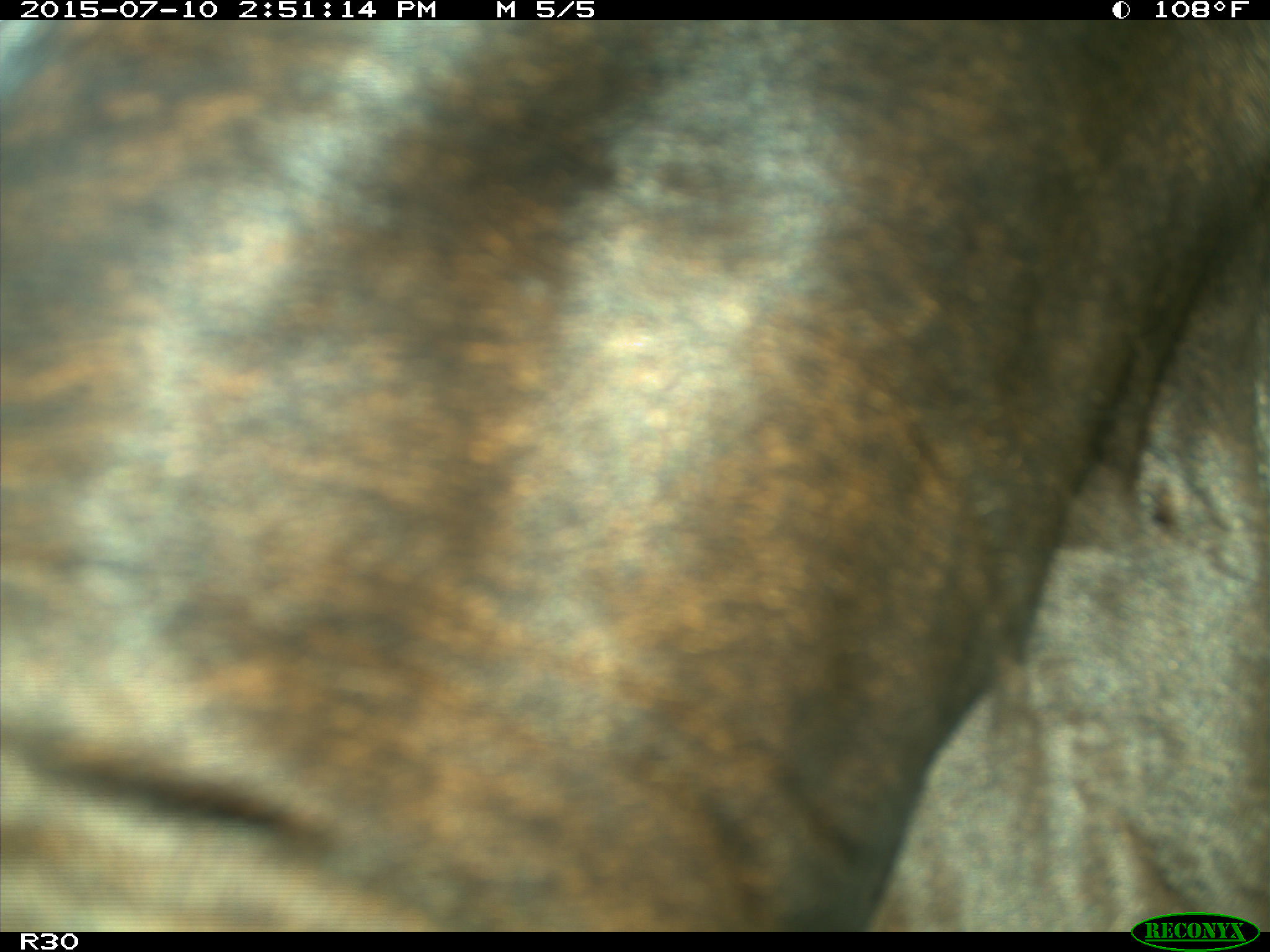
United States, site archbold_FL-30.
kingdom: Animalia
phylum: Chordata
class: Mammalia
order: Artiodactyla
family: Bovidae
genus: Bos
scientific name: Bos taurus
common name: domestic cow